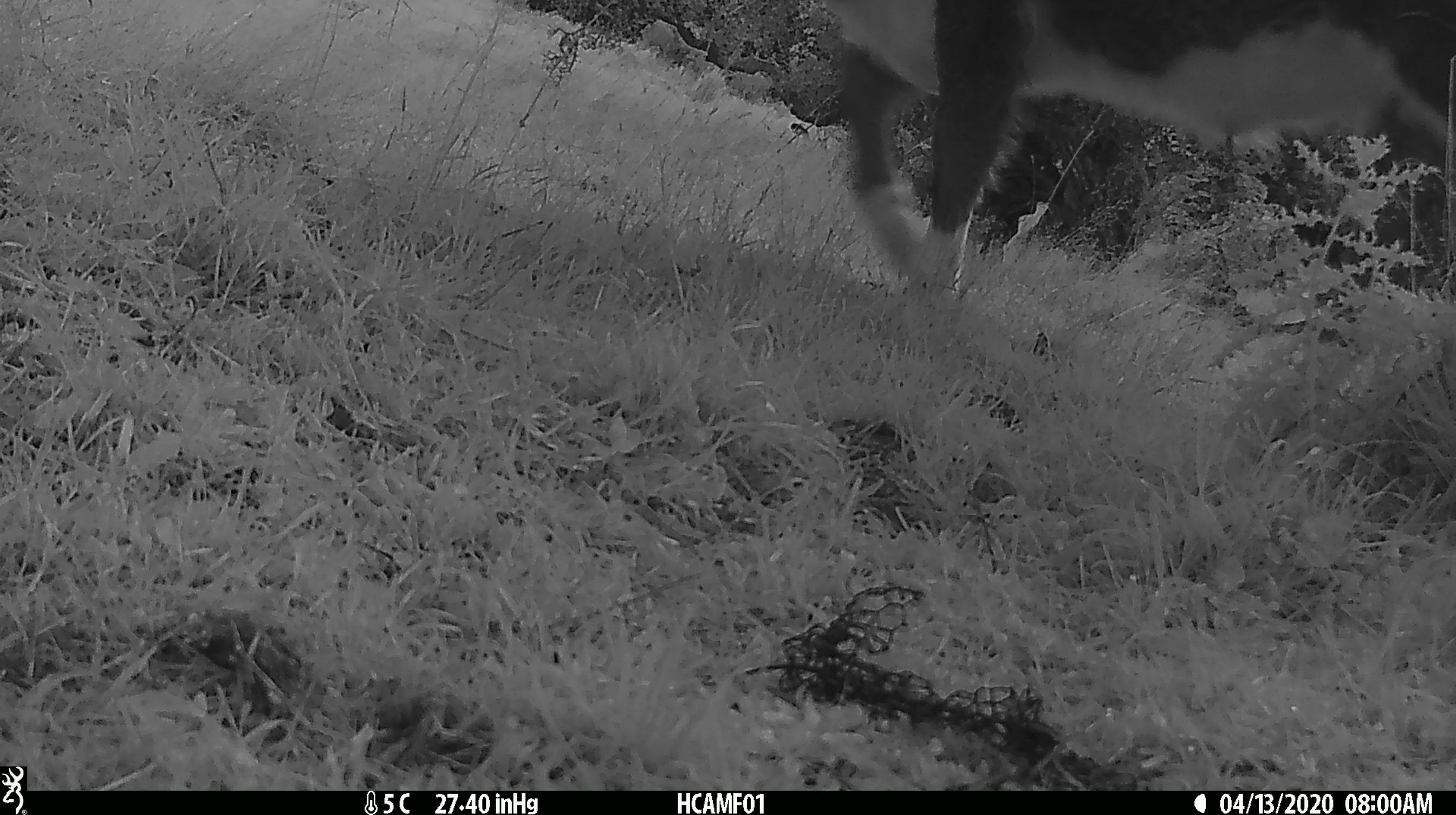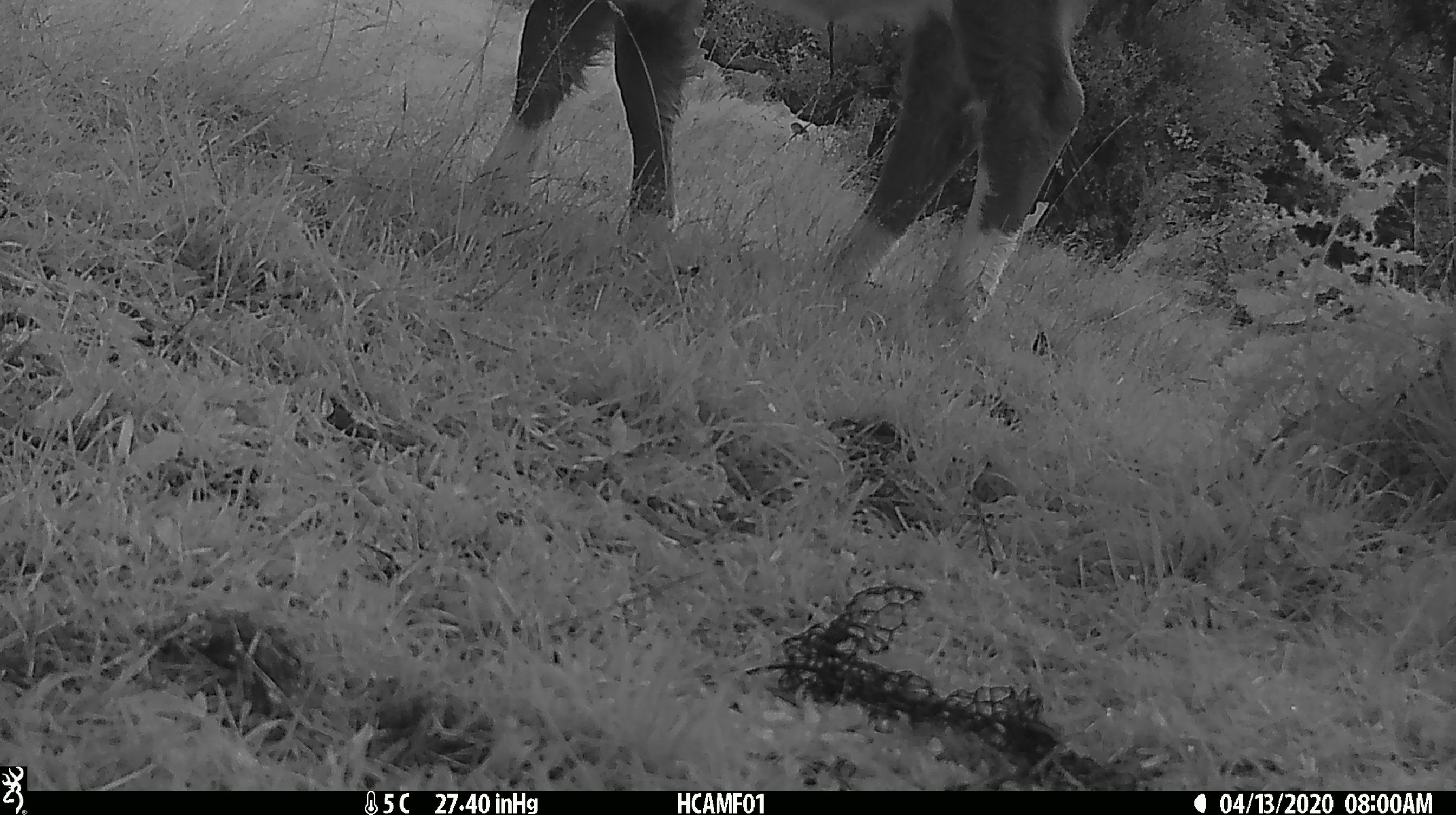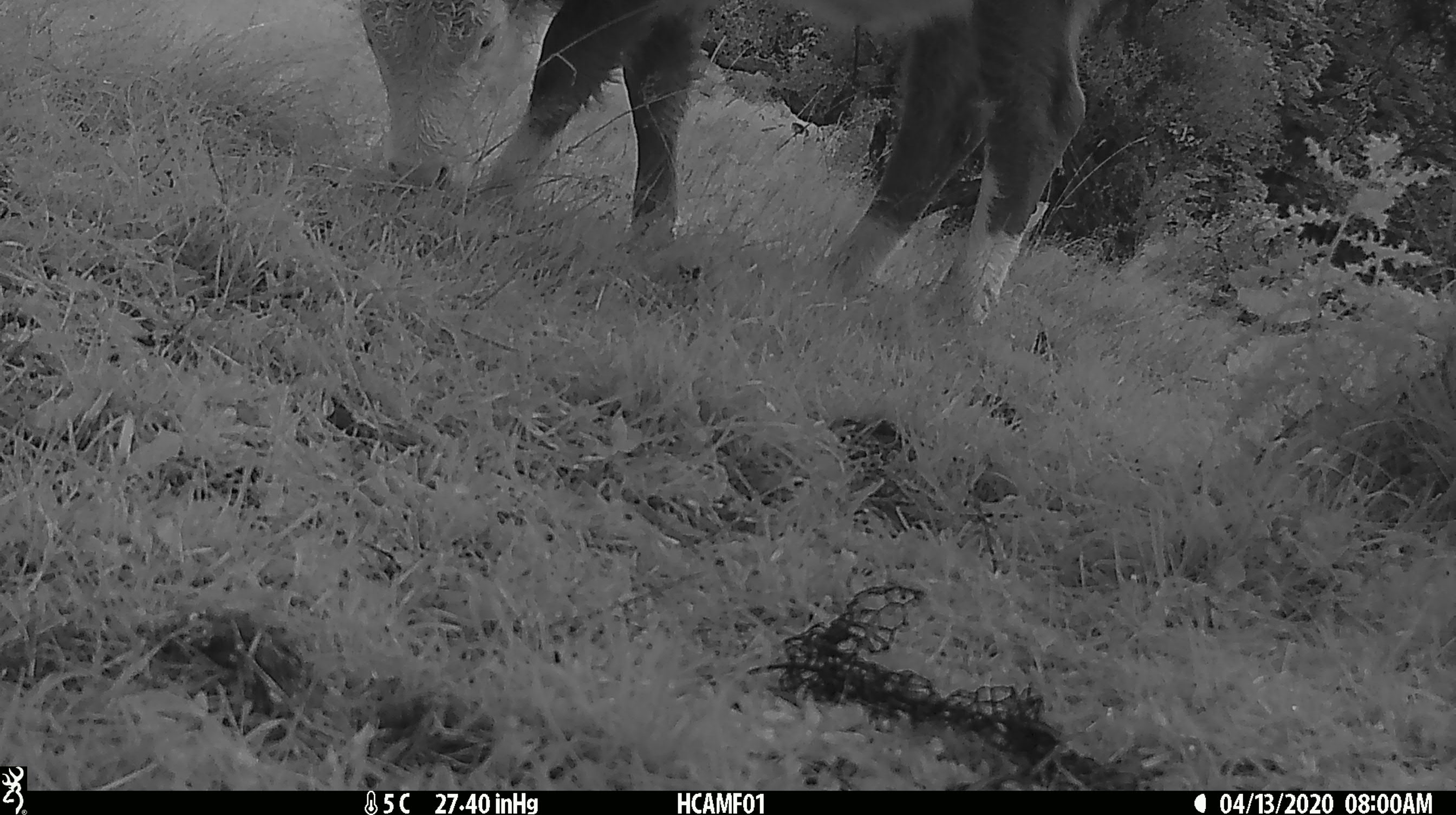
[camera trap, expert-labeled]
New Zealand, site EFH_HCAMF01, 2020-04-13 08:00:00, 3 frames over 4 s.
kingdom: Animalia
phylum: Chordata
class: Mammalia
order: Artiodactyla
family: Bovidae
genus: Bos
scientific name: Bos taurus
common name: domestic cow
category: cow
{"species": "cow (domestic cow) (Bos taurus)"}